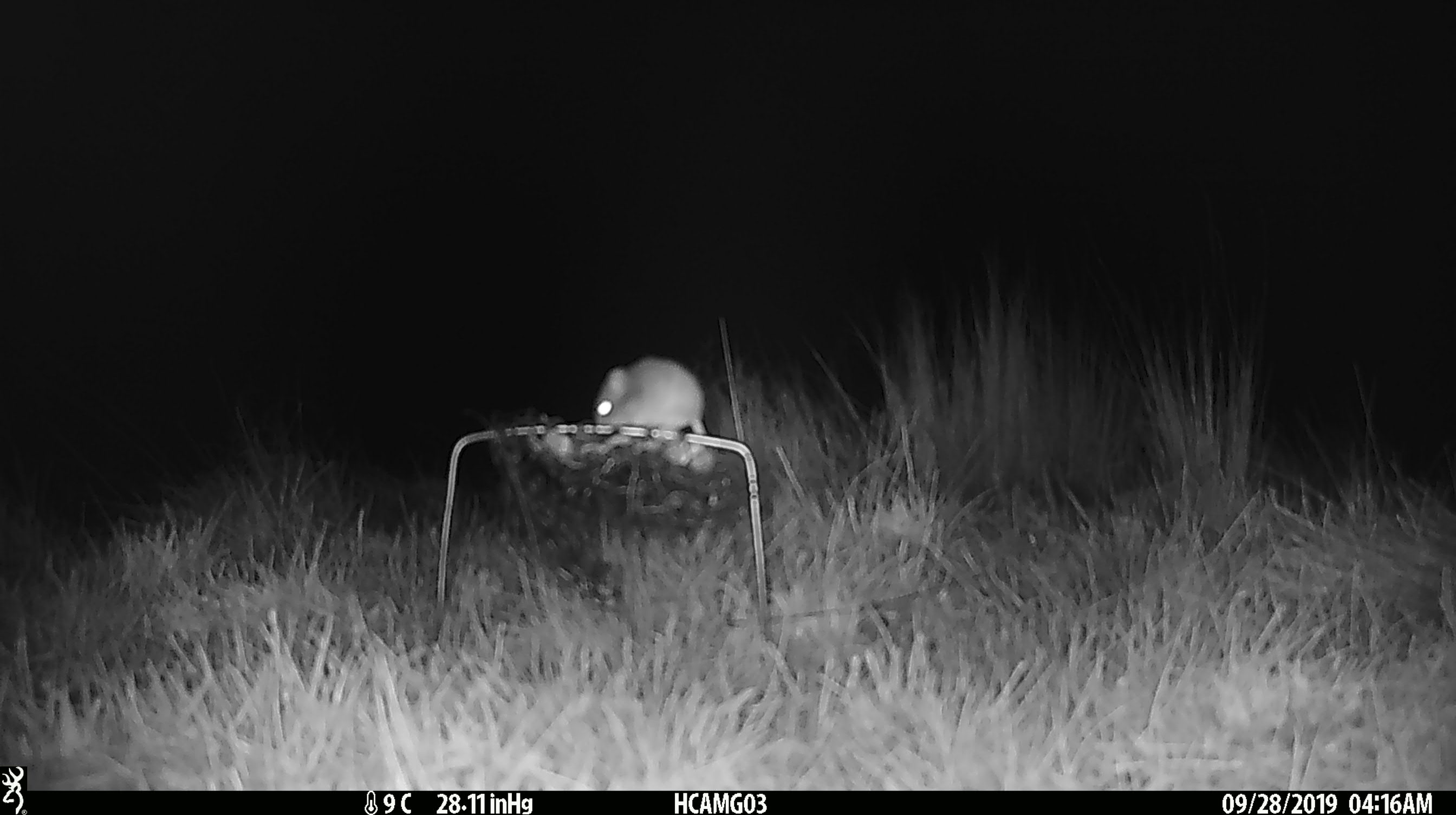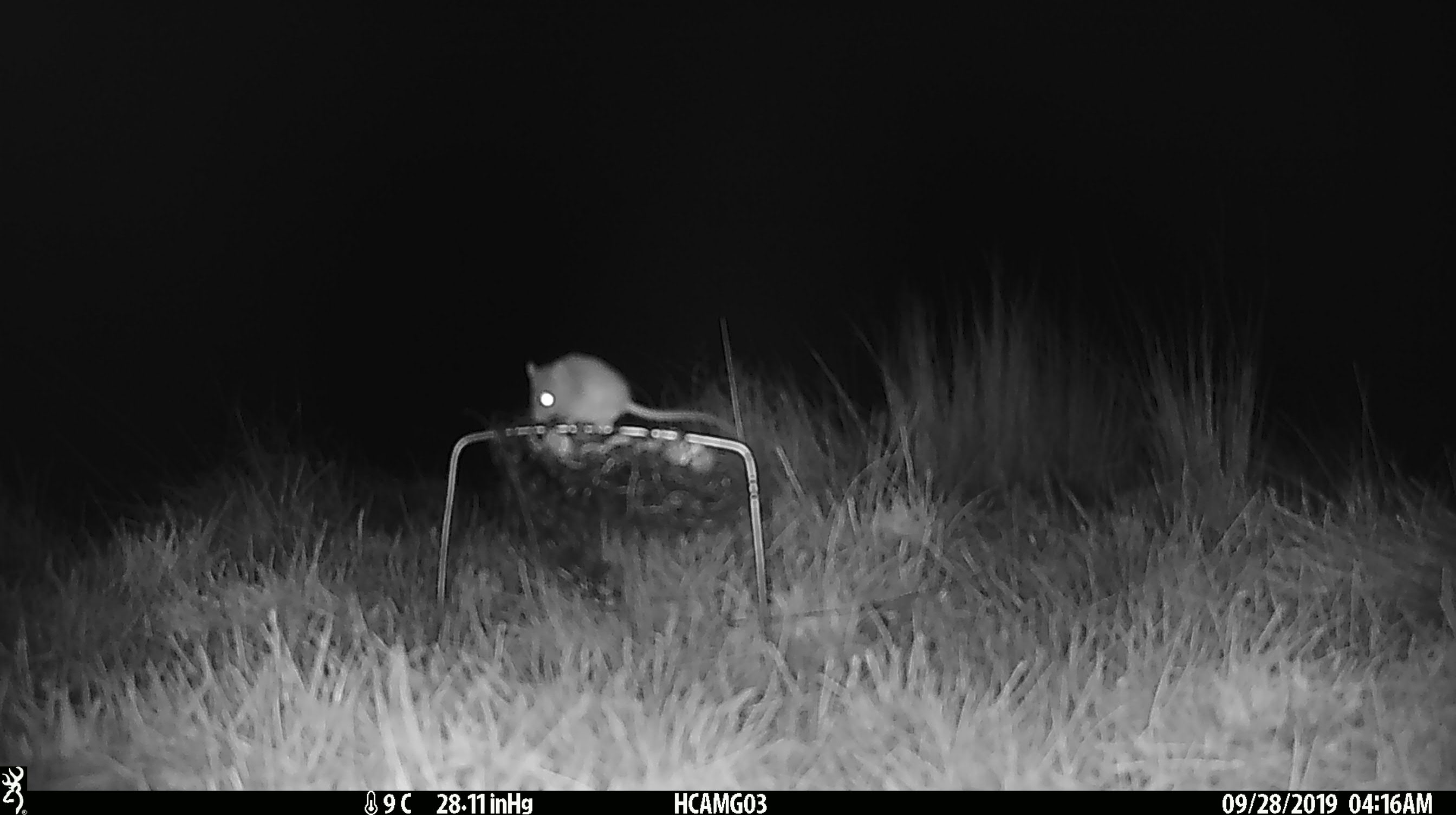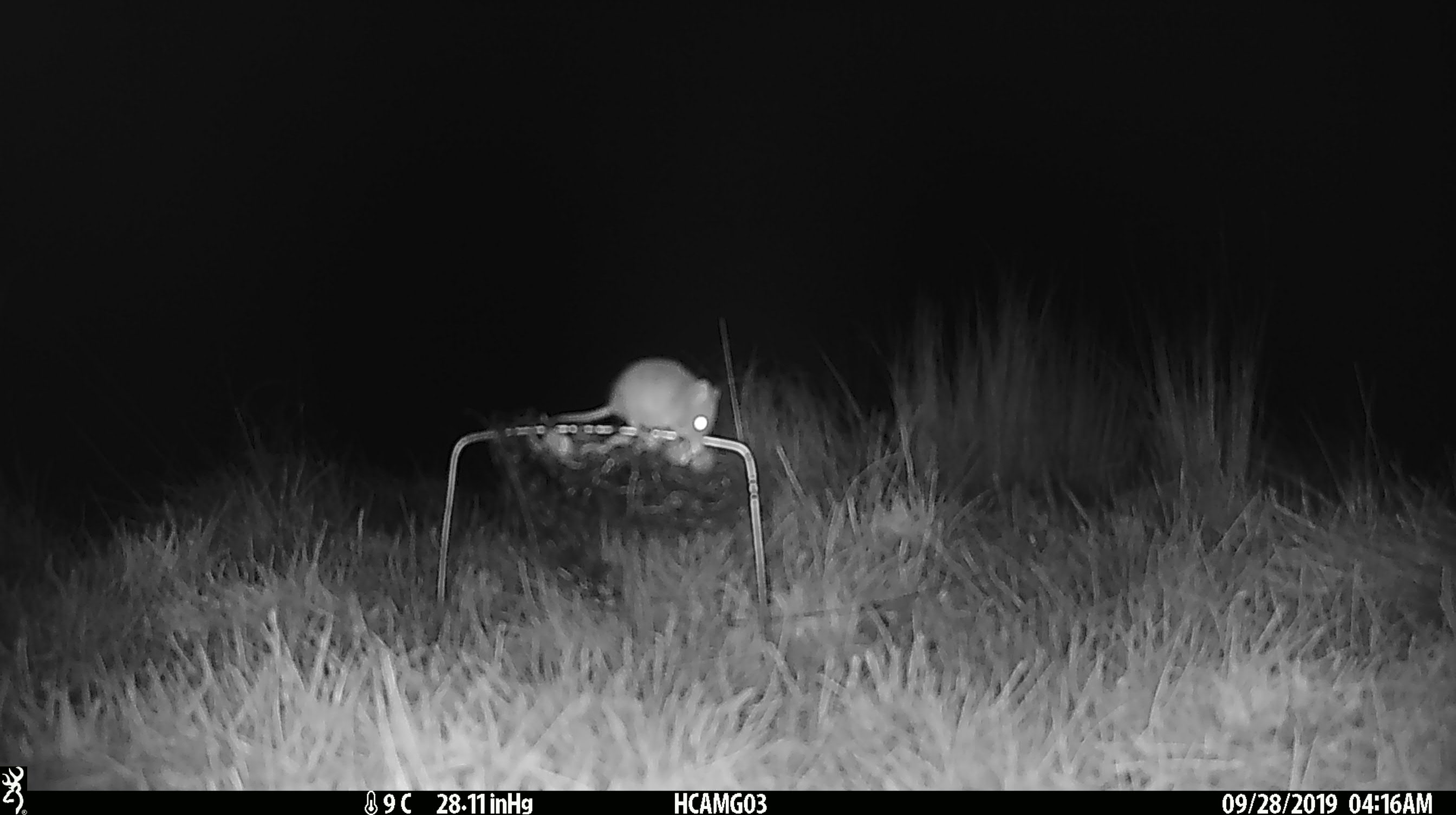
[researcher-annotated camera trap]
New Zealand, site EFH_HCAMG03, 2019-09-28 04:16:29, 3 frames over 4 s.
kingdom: Animalia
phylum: Chordata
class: Mammalia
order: Rodentia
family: Muridae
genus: Mus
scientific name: Mus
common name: mouse